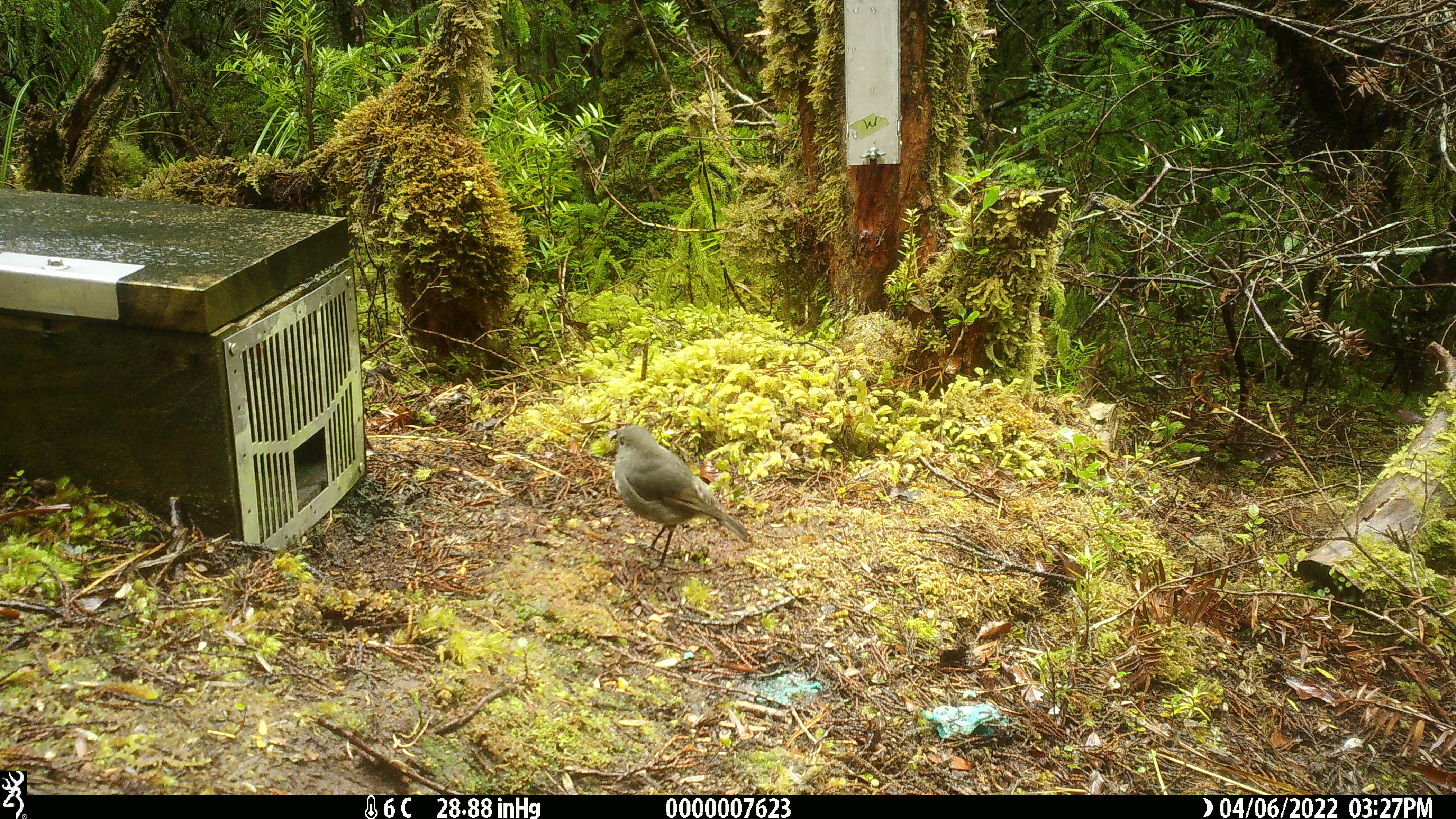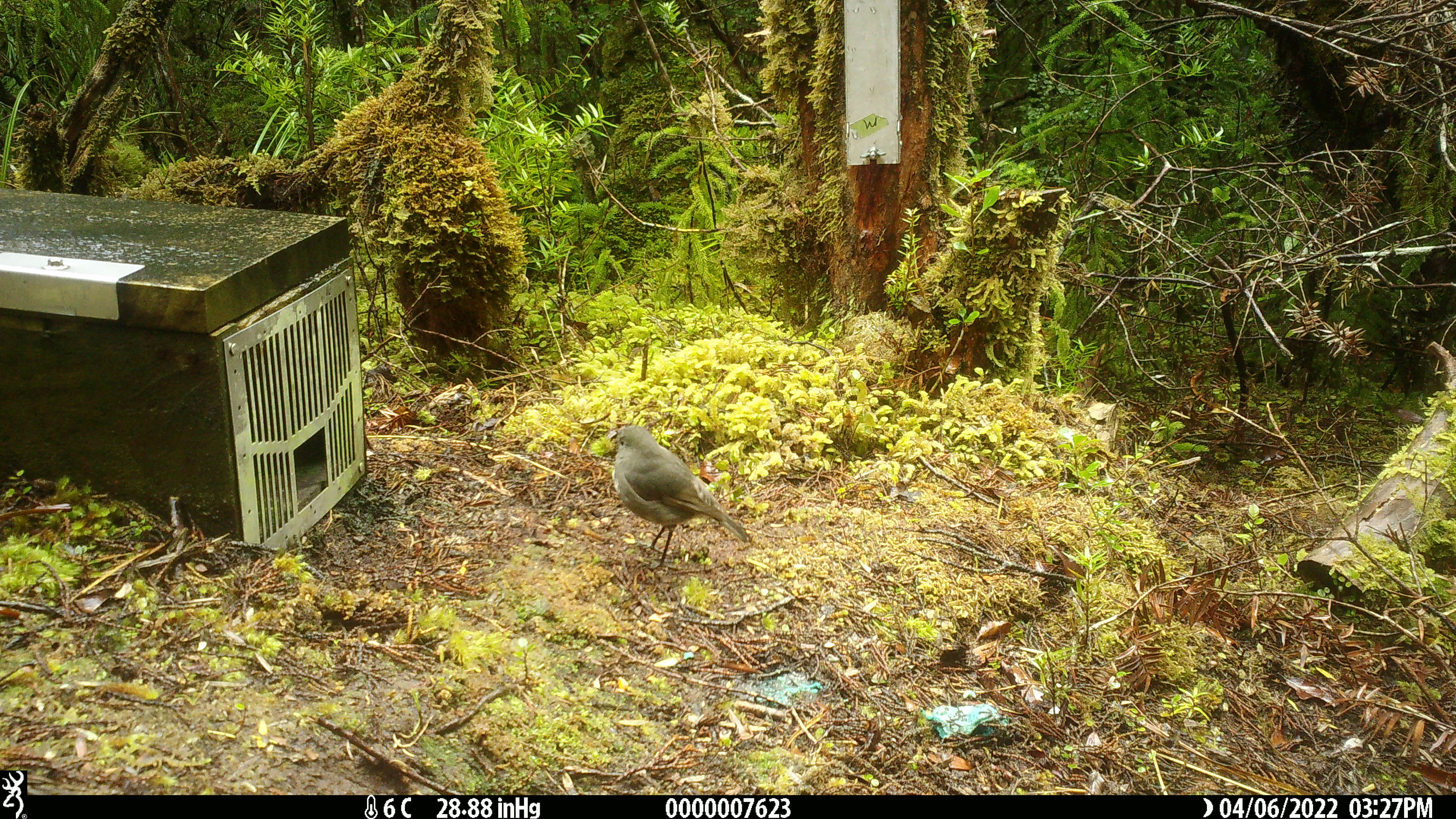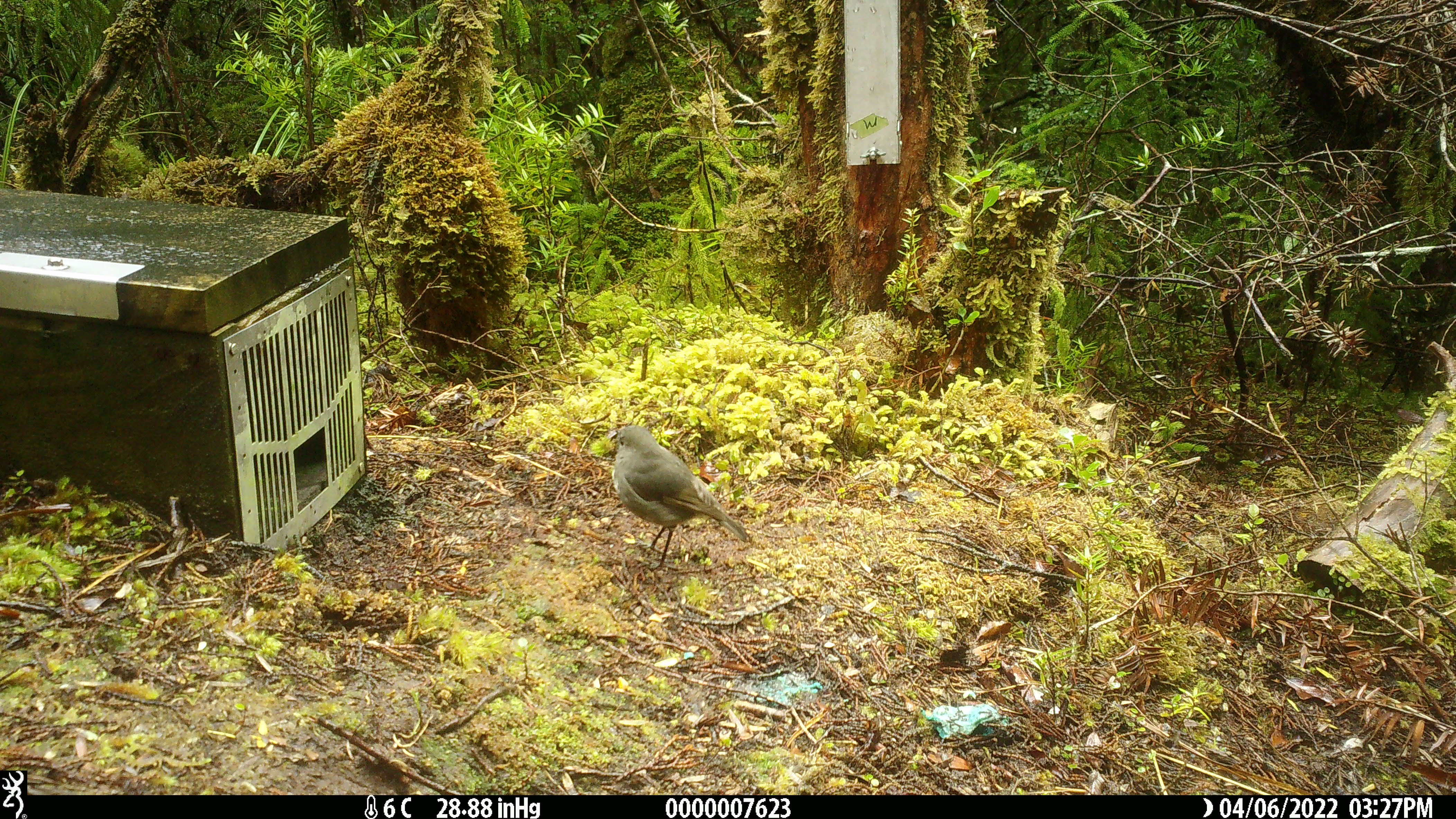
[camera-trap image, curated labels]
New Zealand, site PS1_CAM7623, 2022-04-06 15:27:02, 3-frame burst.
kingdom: Animalia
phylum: Chordata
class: Aves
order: Passeriformes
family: Petroicidae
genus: Petroica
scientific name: Petroica australis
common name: new zealand robin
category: robin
Robin (new zealand robin) (Petroica australis).